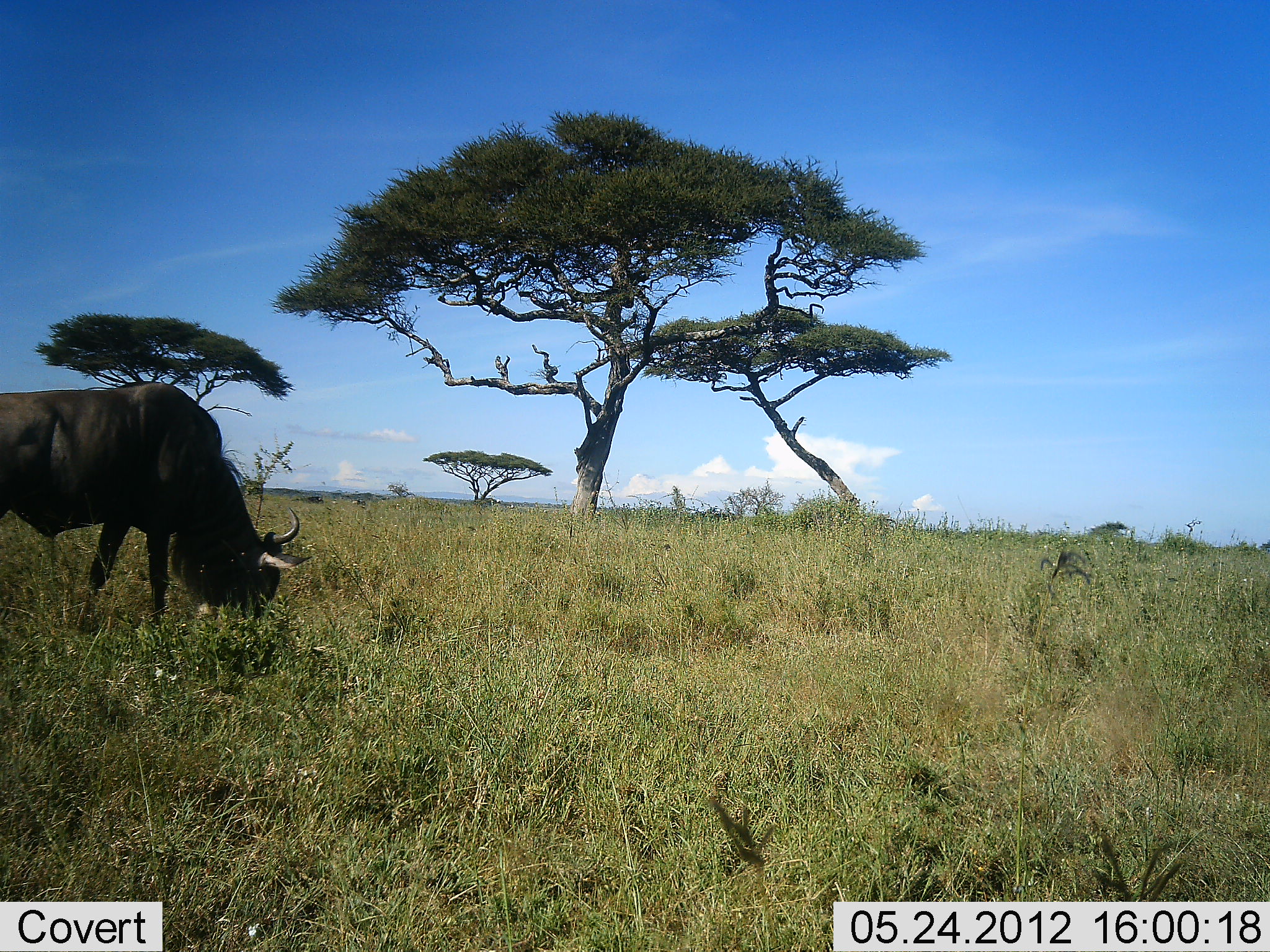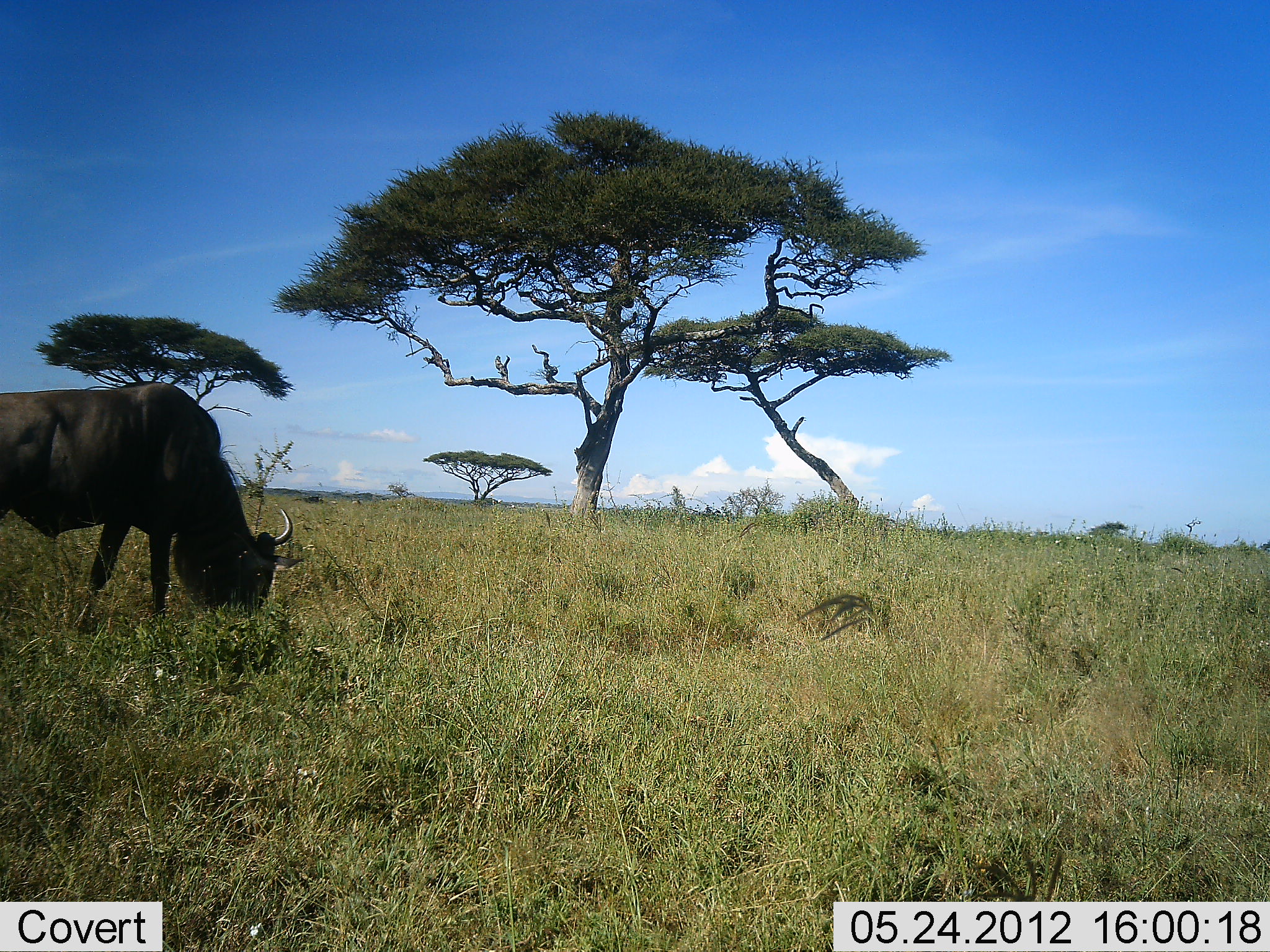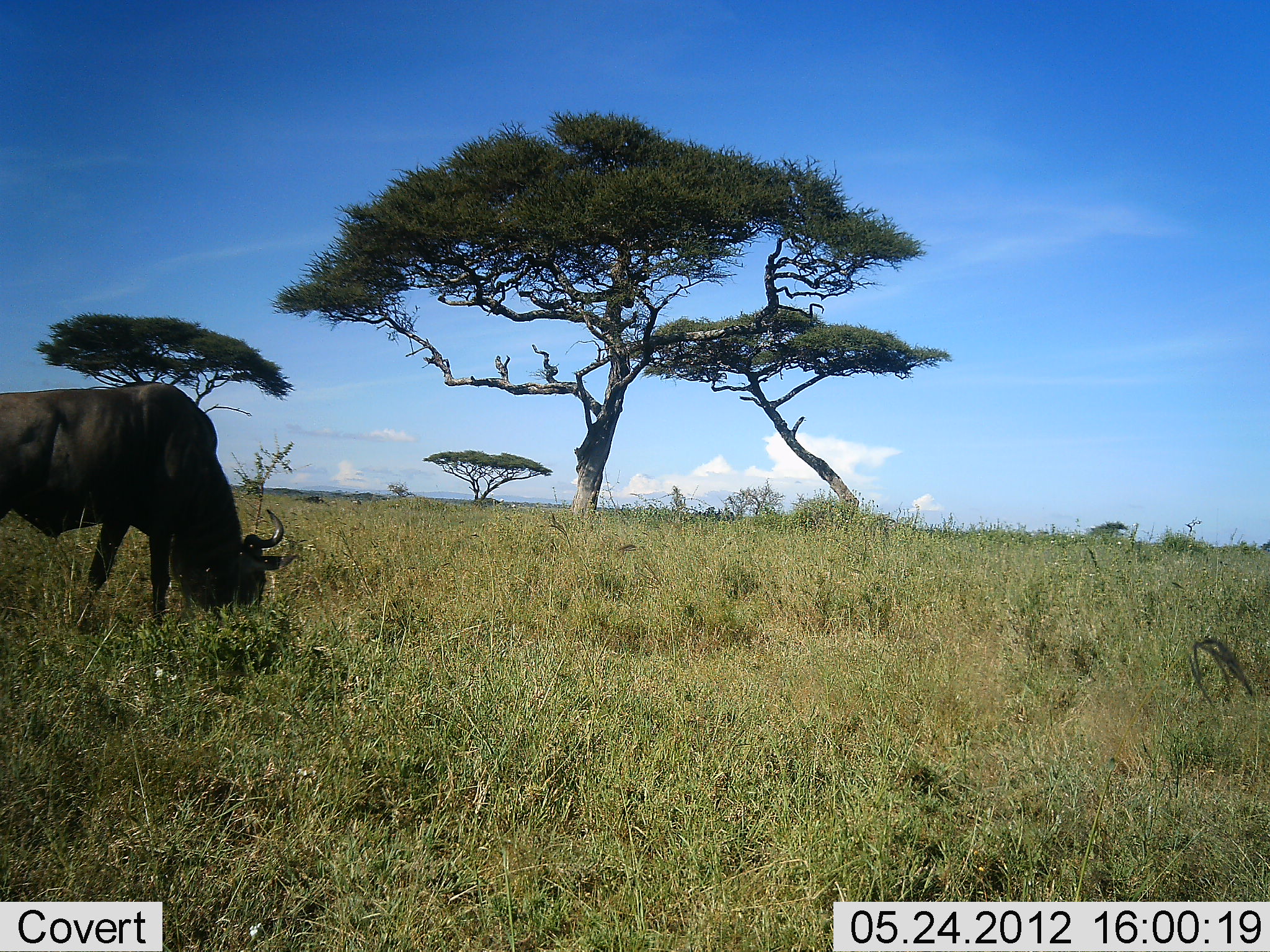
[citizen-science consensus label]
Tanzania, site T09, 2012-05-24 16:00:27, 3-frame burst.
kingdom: Animalia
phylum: Chordata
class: Mammalia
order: Artiodactyla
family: Bovidae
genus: Connochaetes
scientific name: Connochaetes taurinus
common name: blue wildebeest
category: wildebeest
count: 1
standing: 20%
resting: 0%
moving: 0%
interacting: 0%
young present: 0%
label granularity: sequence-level